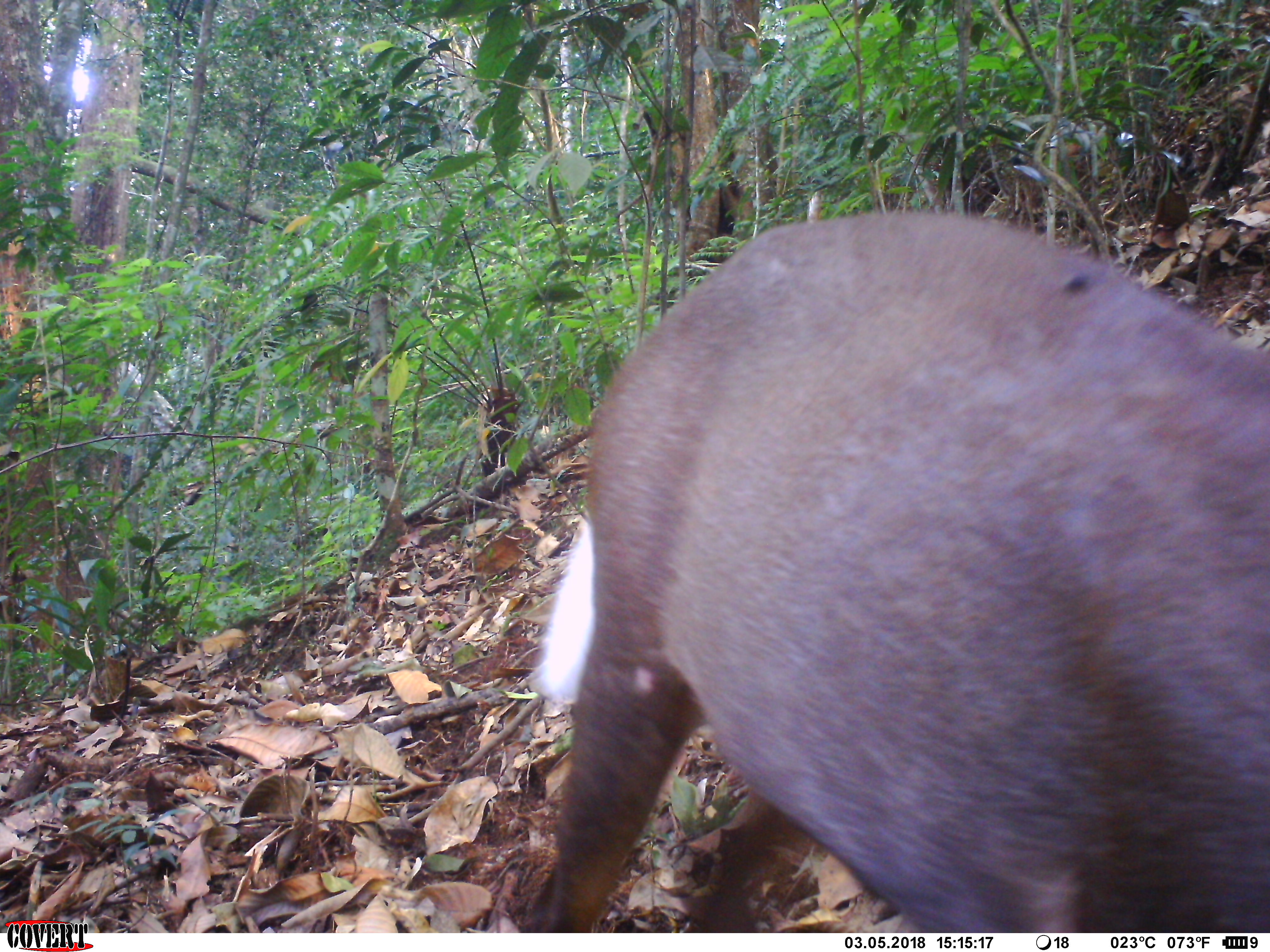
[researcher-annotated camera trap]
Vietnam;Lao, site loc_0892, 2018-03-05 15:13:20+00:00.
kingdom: Animalia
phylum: Chordata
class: Mammalia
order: Artiodactyla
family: Cervidae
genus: Muntiacus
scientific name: Muntiacus rooseveltorum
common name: roosevelt's muntjac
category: roosevelts muntjac group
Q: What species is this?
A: Roosevelts muntjac group (roosevelt's muntjac) (Muntiacus rooseveltorum).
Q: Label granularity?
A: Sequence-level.